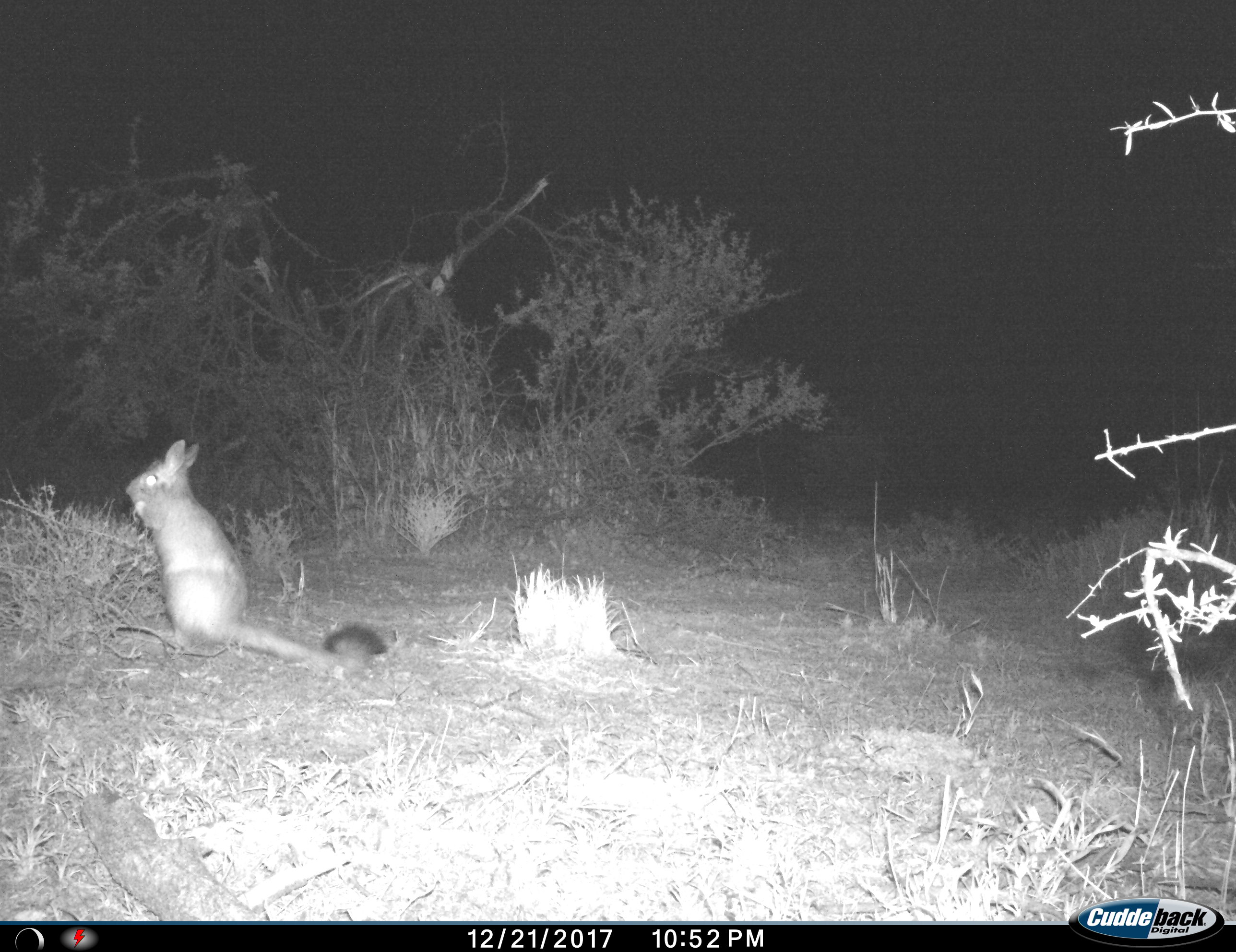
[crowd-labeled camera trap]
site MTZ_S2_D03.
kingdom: Animalia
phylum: Chordata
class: Mammalia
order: Rodentia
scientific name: Rodentia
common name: rodent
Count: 1.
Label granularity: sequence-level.